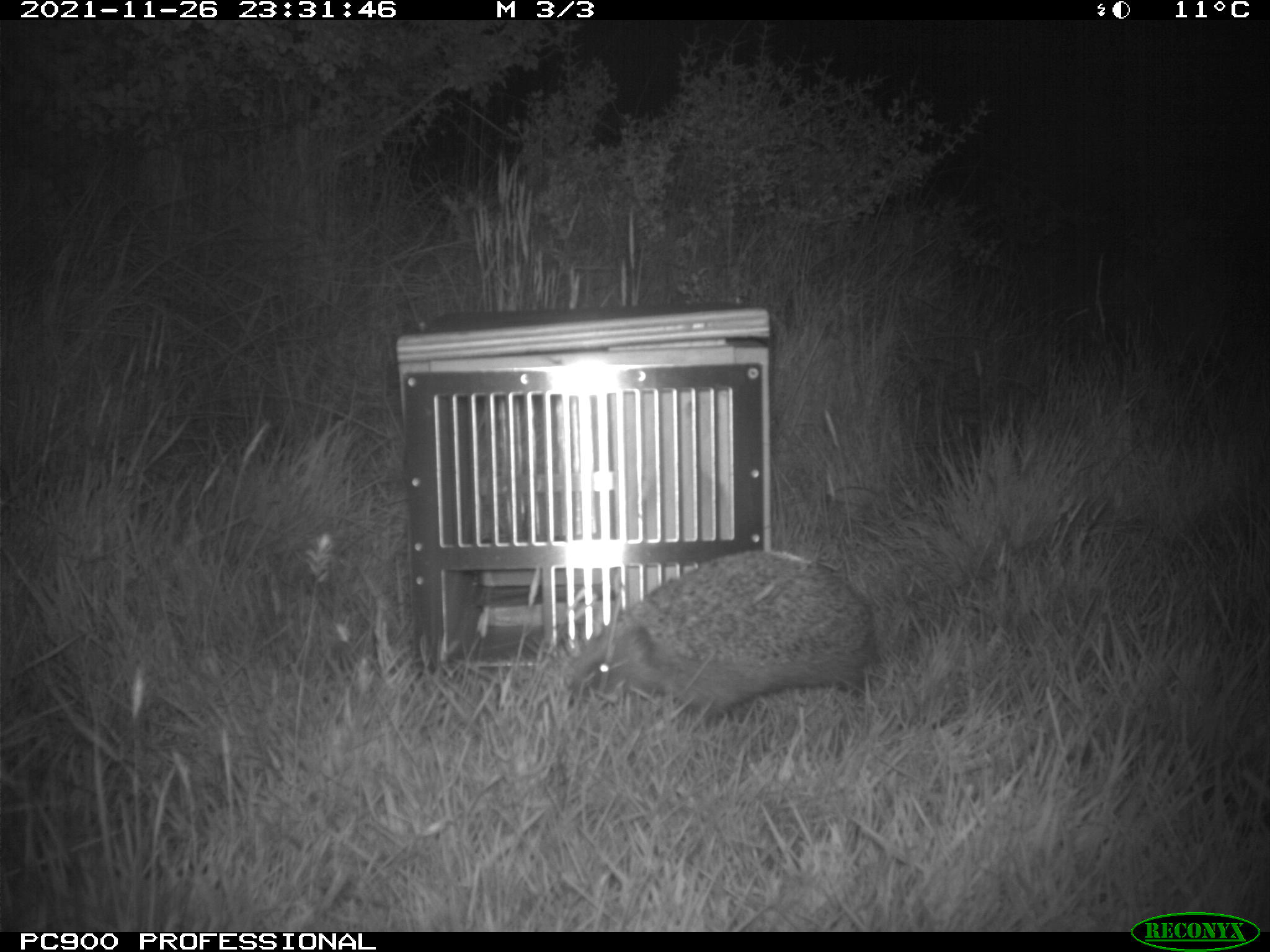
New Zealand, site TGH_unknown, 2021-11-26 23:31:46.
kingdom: Animalia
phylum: Chordata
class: Mammalia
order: Eulipotyphla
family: Erinaceidae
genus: Erinaceus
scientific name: Erinaceus europaeus europaeus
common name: european hedgehog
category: hedgehog